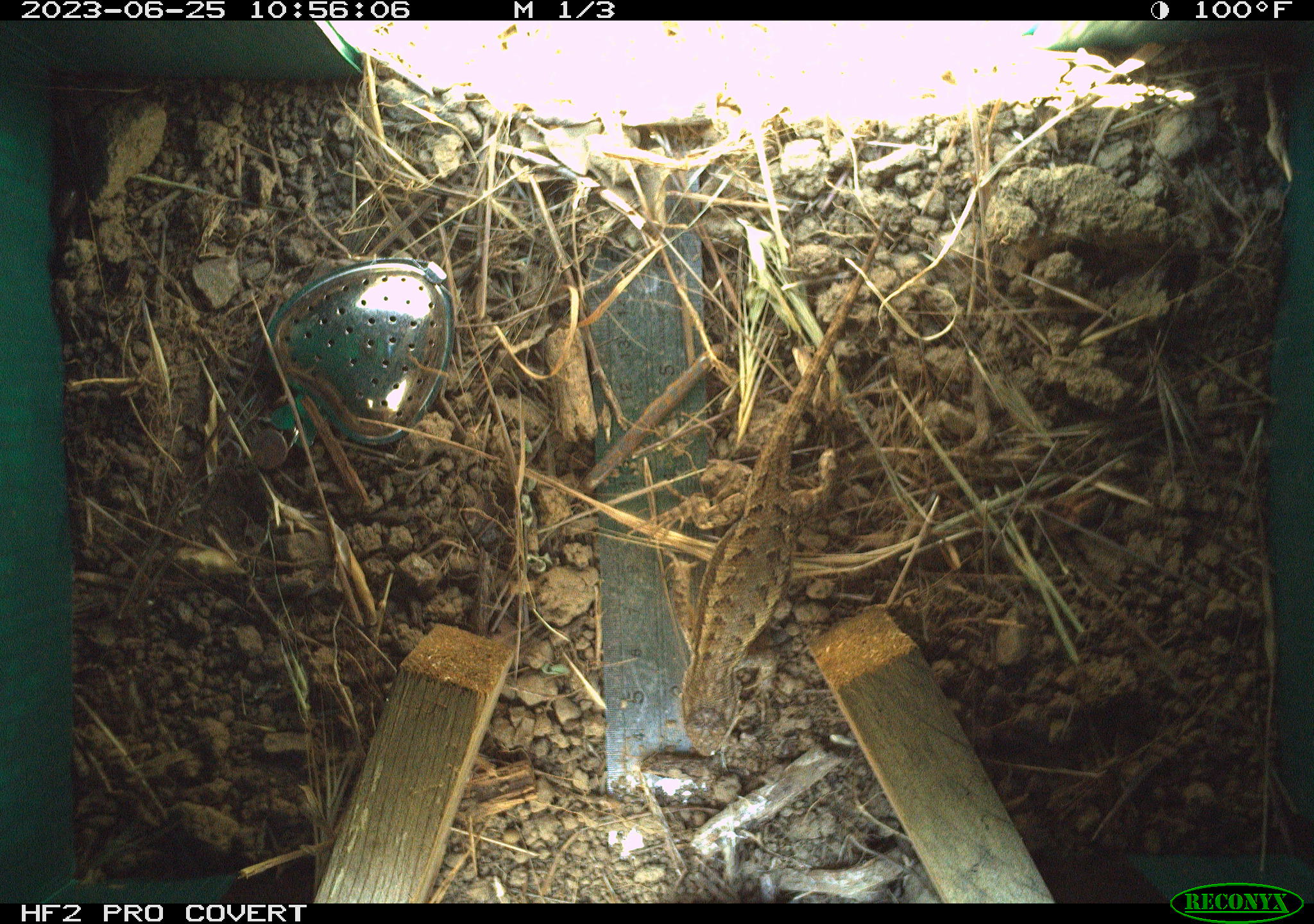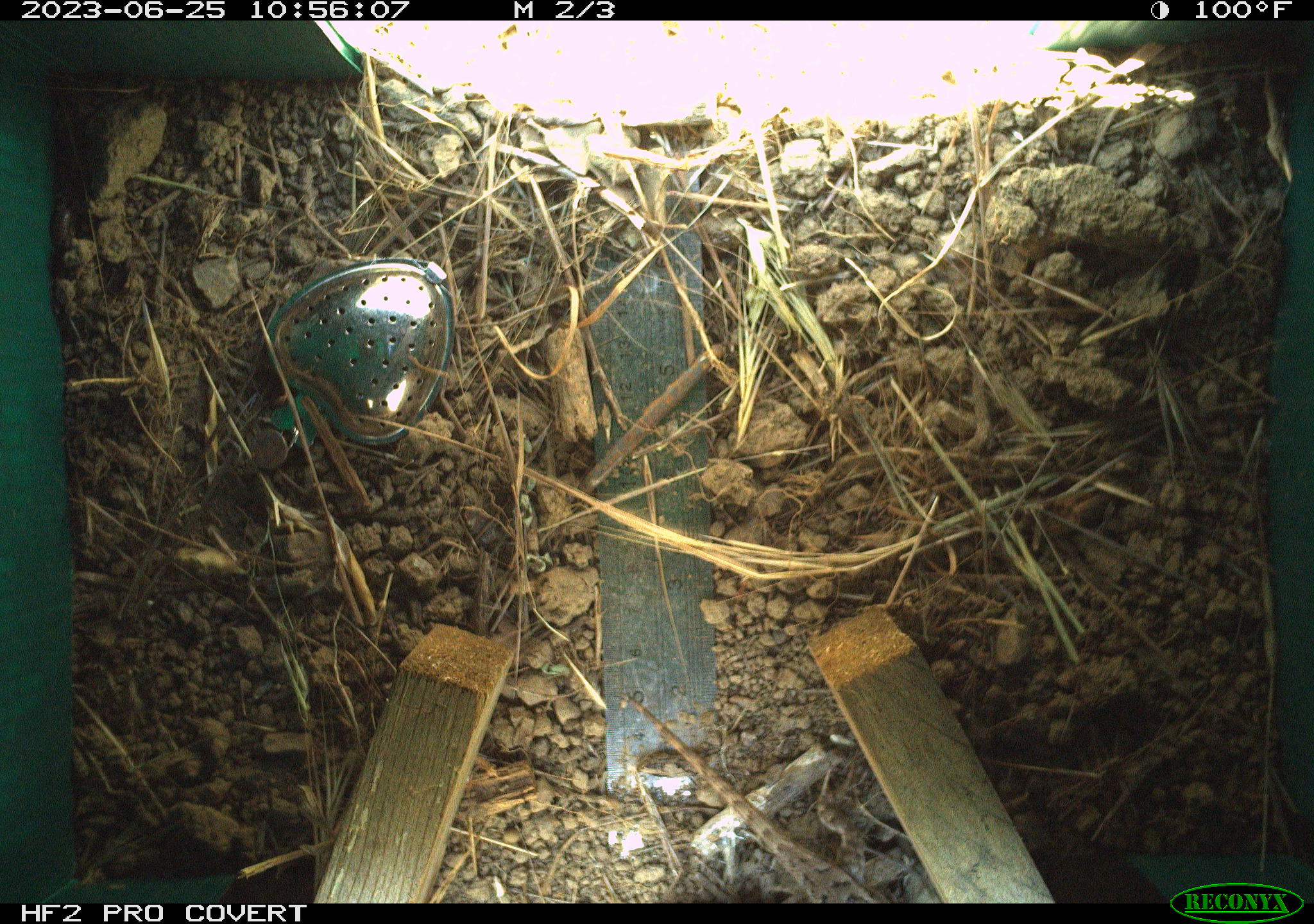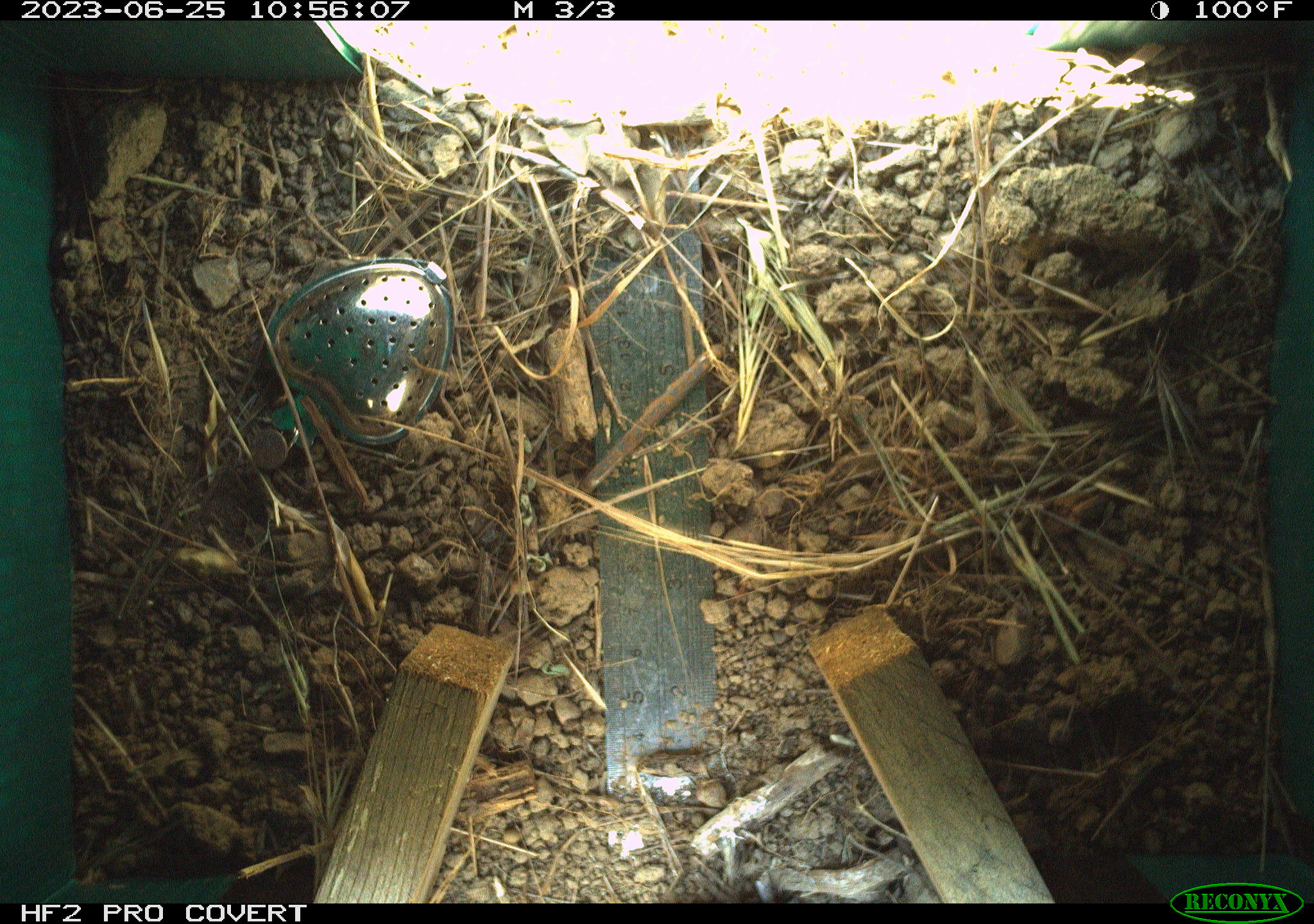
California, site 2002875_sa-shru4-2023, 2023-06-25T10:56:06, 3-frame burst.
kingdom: Animalia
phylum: Chordata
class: Reptilia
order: Squamata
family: Phrynosomatidae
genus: Sceloporus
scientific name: Sceloporus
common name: spiny lizards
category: sceloporus species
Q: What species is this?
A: Sceloporus species (spiny lizards) (Sceloporus).